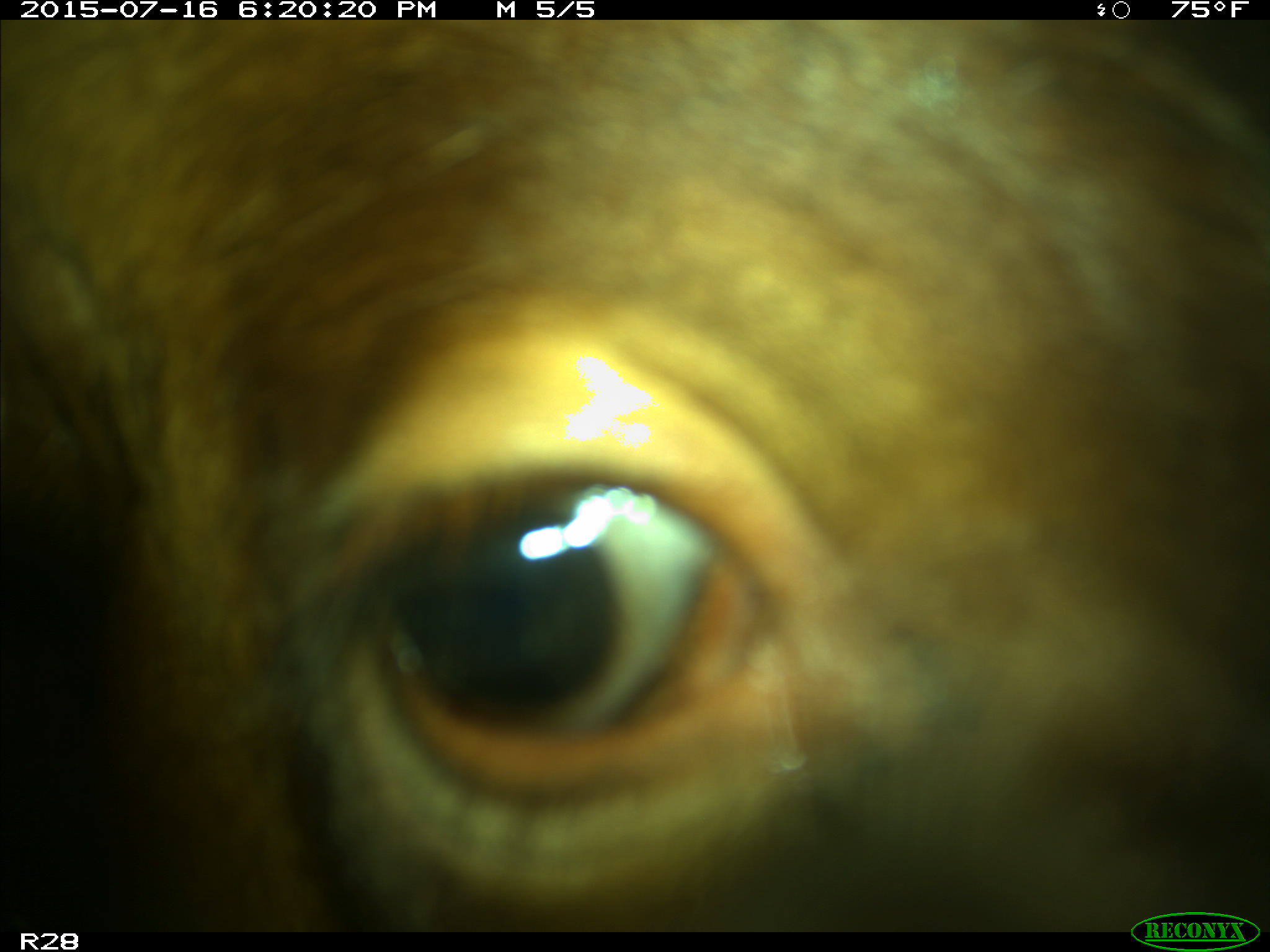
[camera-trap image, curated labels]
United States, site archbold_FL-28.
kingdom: Animalia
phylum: Chordata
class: Mammalia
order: Artiodactyla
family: Bovidae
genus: Bos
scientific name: Bos taurus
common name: domestic cow